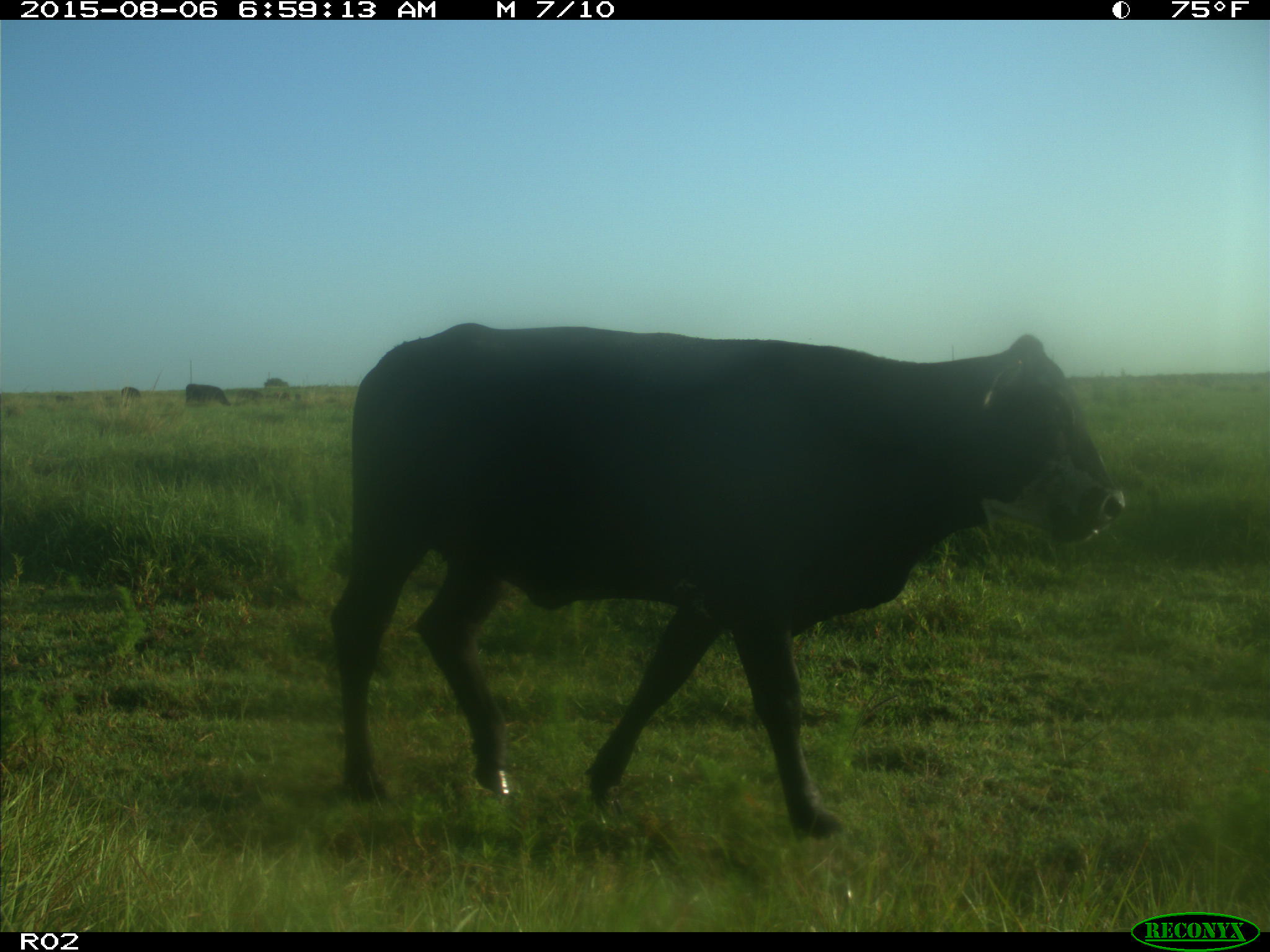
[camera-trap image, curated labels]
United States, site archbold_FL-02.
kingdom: Animalia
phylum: Chordata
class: Mammalia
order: Artiodactyla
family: Bovidae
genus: Bos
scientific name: Bos taurus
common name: domestic cow